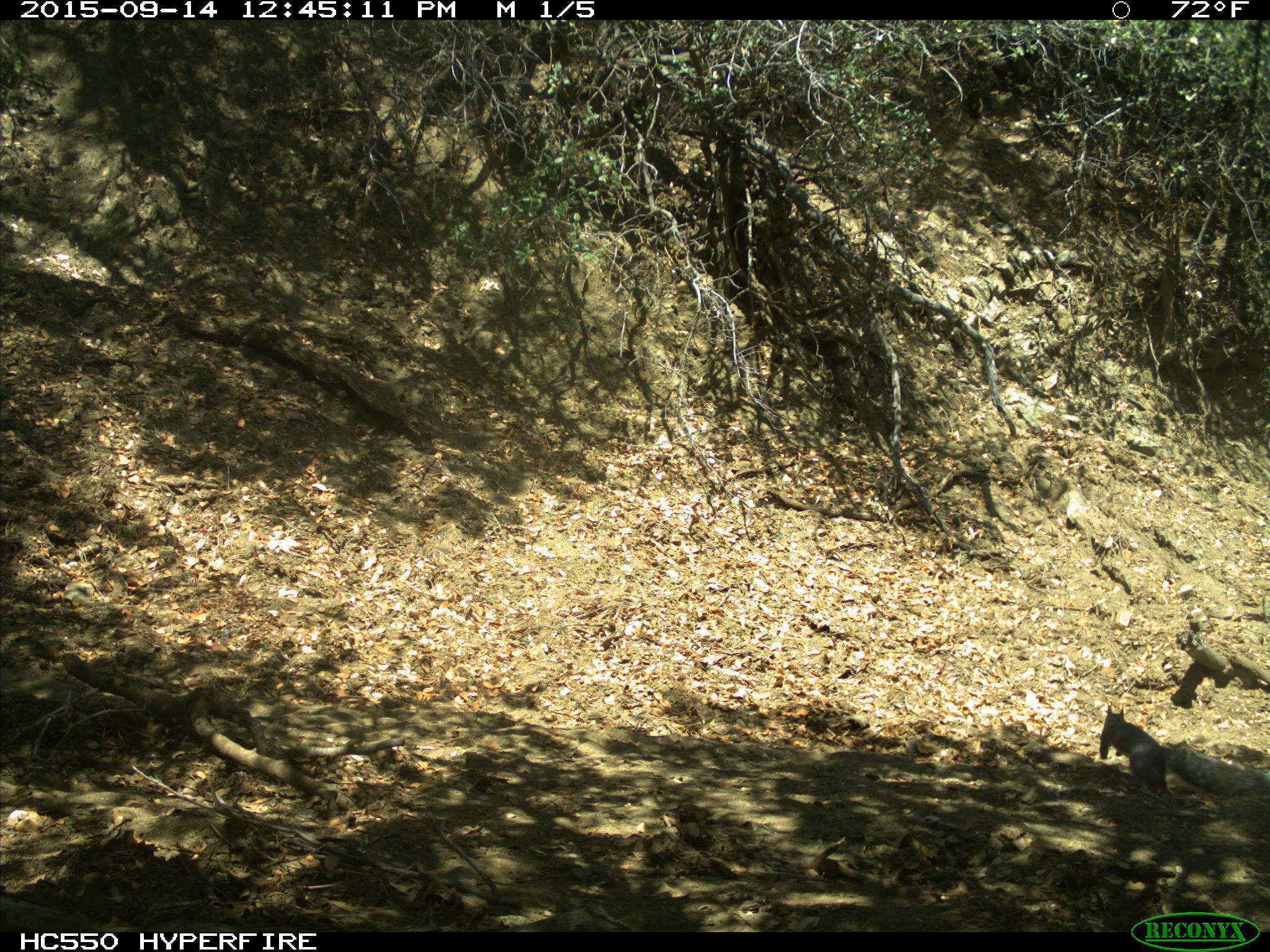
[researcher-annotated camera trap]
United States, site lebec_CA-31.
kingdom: Animalia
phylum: Chordata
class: Mammalia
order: Rodentia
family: Sciuridae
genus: Sciurus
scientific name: Sciurus carolinensis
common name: eastern gray squirrel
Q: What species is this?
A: Sciurus carolinensis (eastern gray squirrel).